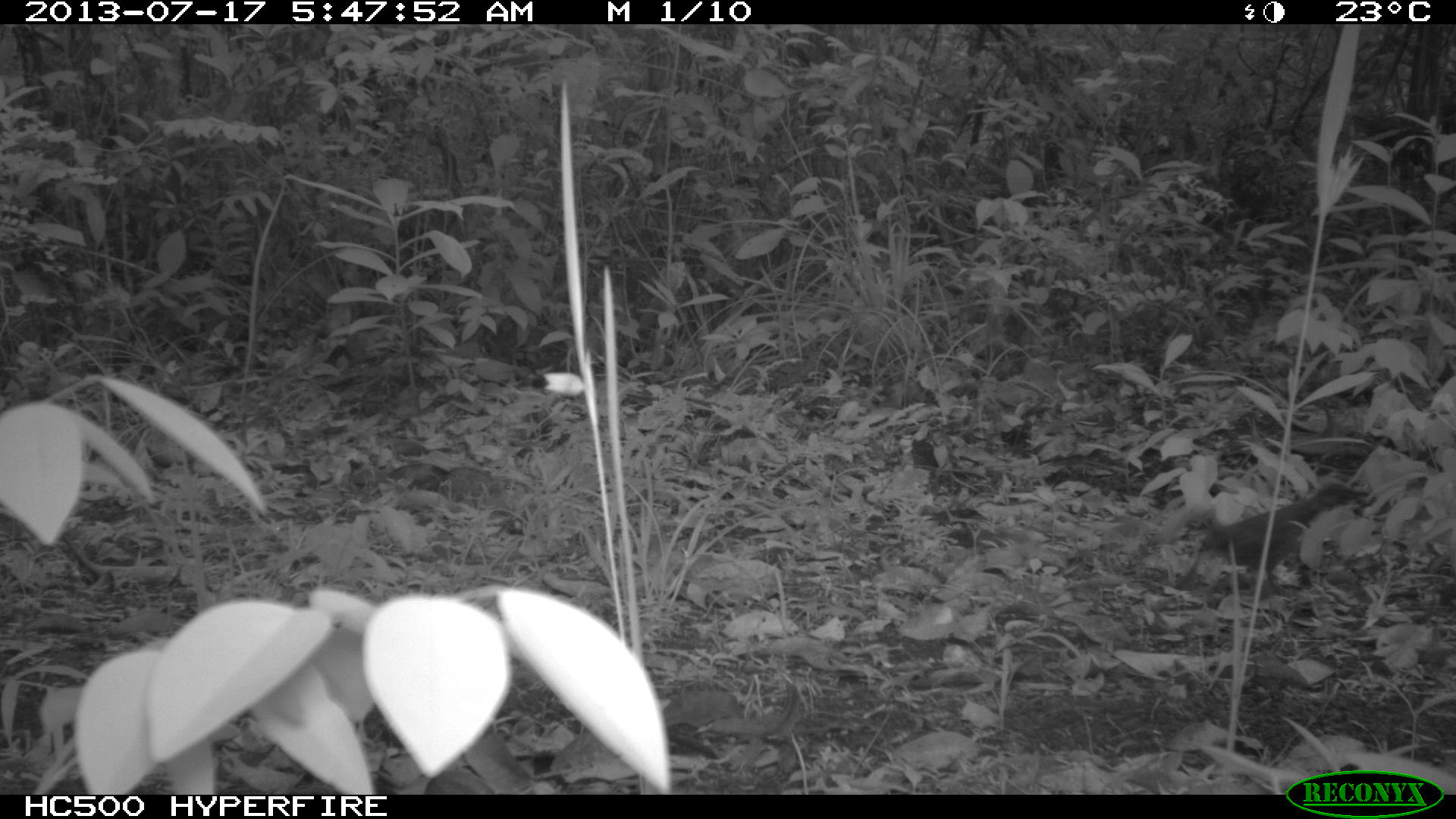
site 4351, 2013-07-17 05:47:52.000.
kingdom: Animalia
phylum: Chordata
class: Aves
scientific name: Aves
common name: bird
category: ave desconocida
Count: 1.